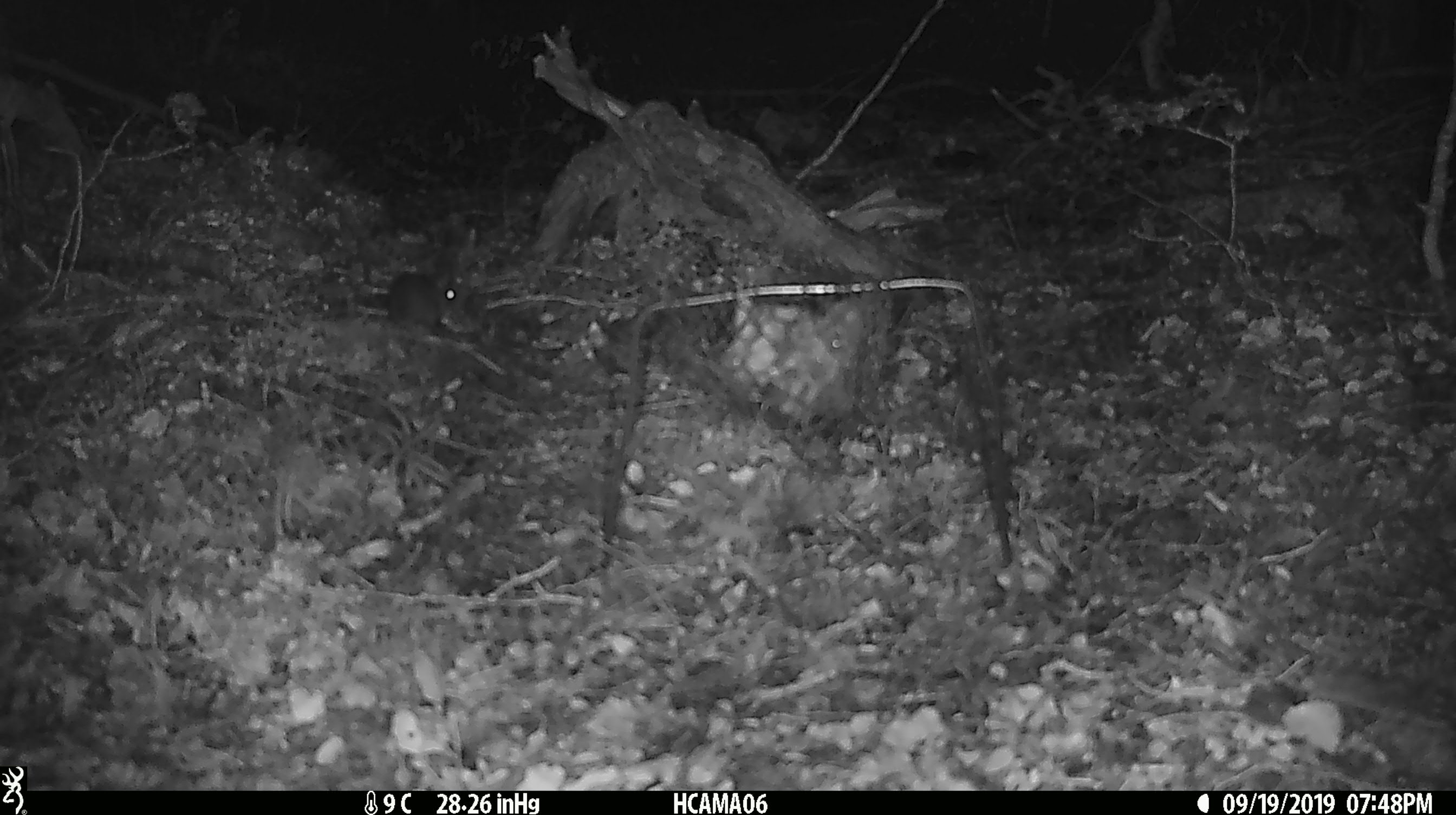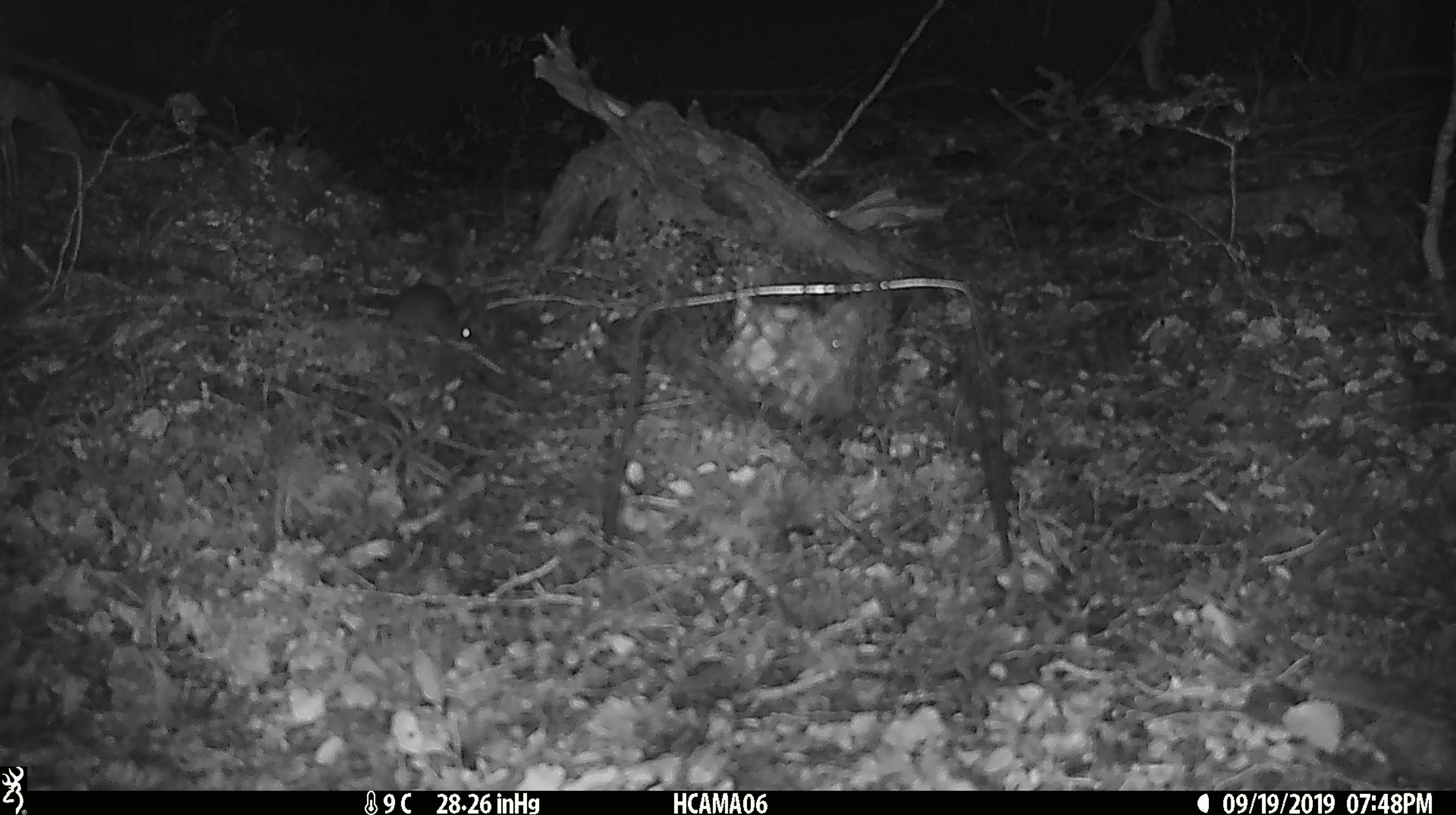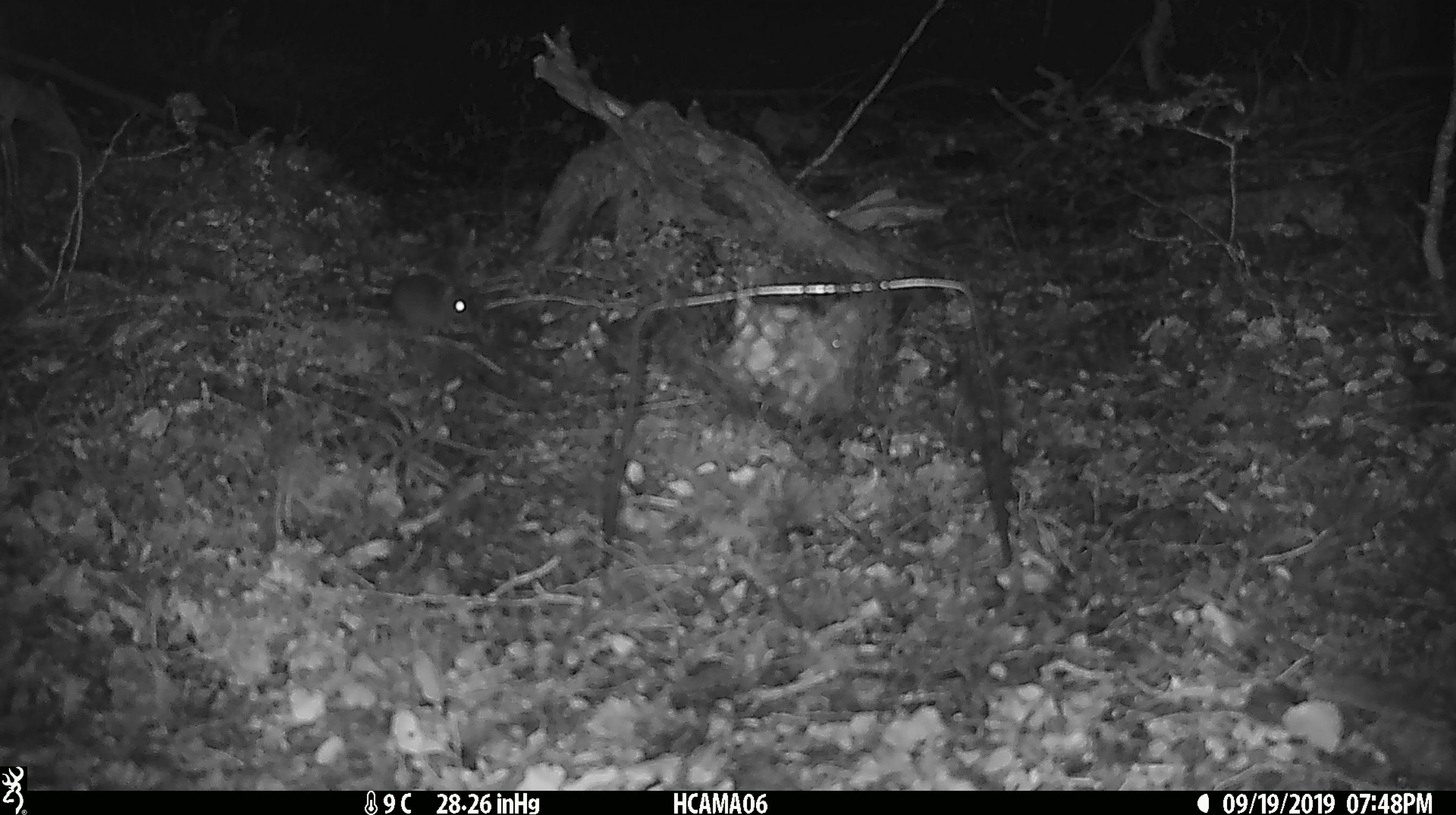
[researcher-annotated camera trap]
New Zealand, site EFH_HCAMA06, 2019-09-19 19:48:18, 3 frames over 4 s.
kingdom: Animalia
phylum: Chordata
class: Mammalia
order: Rodentia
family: Muridae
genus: Mus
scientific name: Mus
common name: mouse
Mouse (Mus).